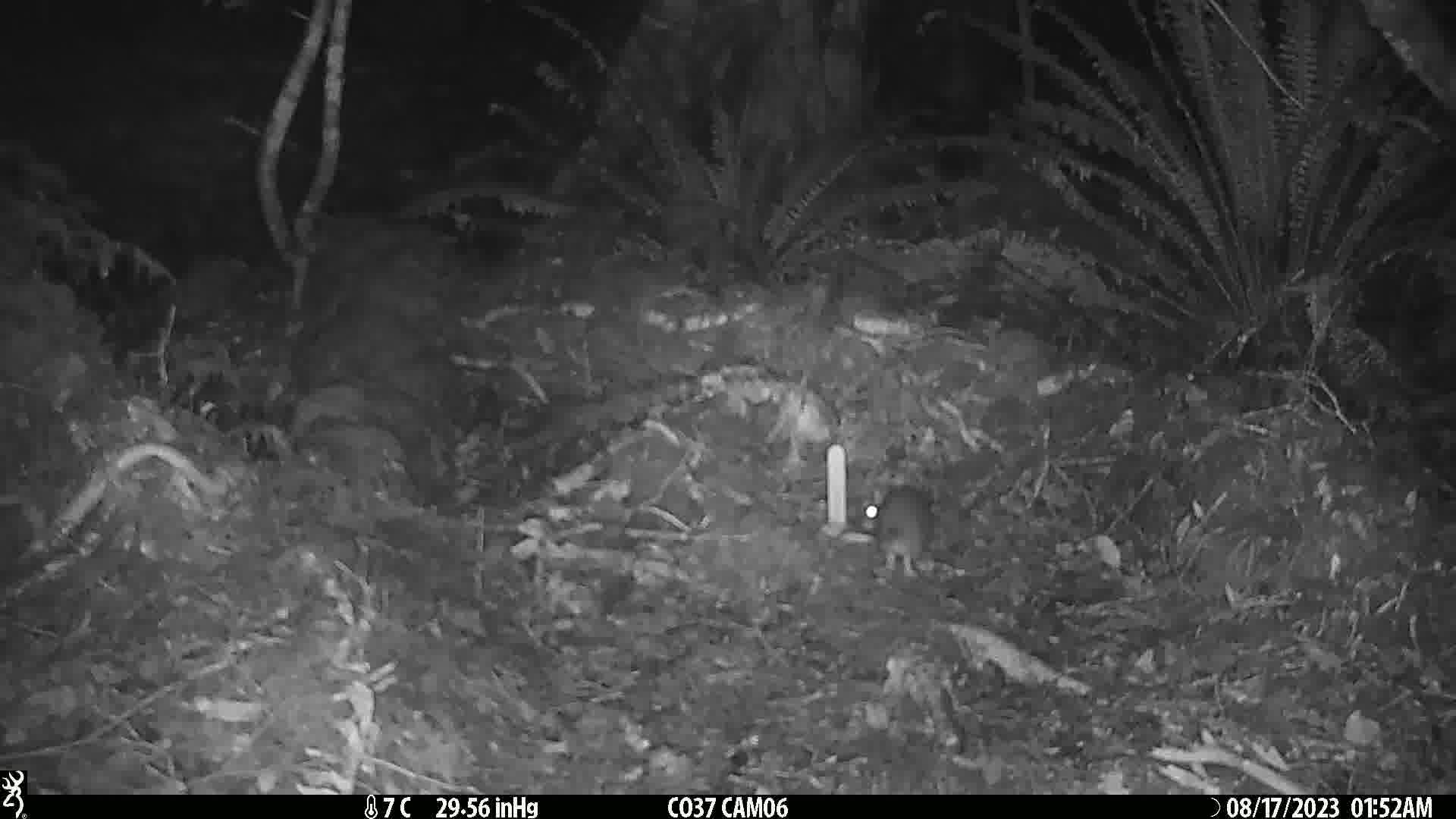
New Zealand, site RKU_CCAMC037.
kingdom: Animalia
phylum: Chordata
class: Mammalia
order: Rodentia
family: Muridae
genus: Rattus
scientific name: Rattus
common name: rat